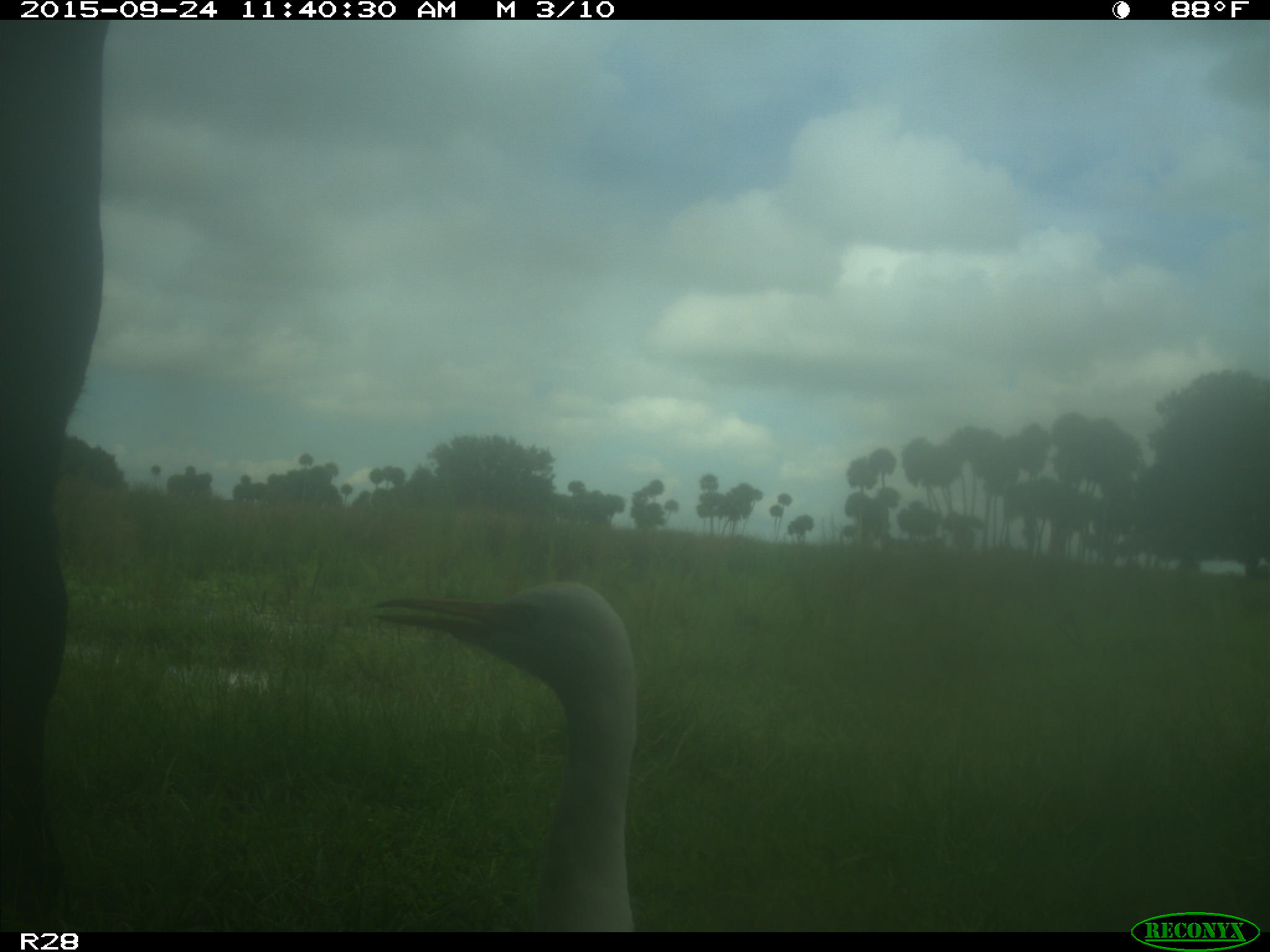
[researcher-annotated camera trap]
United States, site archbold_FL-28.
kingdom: Animalia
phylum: Chordata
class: Mammalia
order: Artiodactyla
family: Bovidae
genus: Bos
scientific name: Bos taurus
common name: domestic cow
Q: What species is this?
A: Bos taurus (domestic cow).